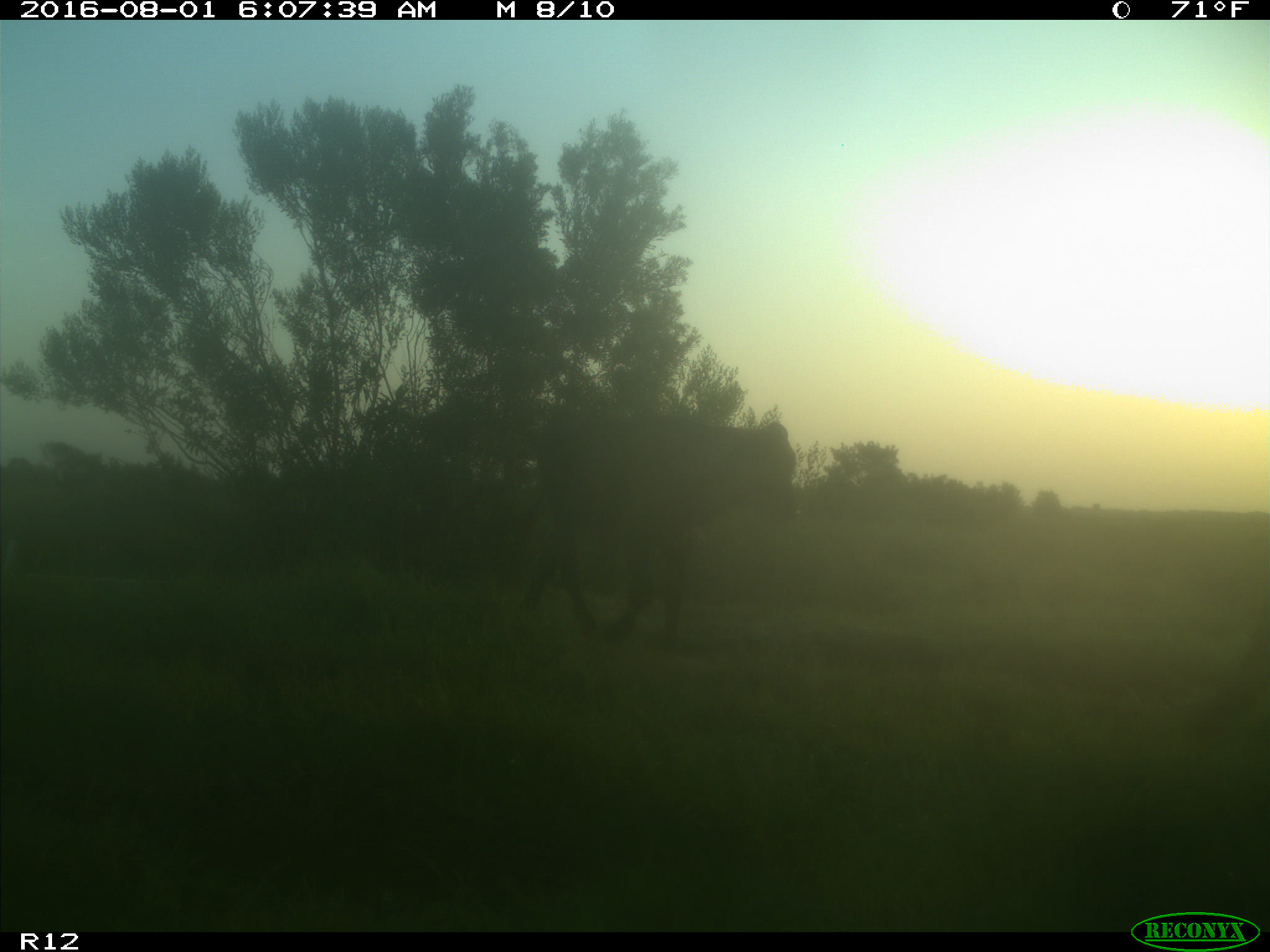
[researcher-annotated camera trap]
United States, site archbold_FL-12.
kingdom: Animalia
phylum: Chordata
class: Mammalia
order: Artiodactyla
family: Bovidae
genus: Bos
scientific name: Bos taurus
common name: domestic cow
Bos taurus (domestic cow).